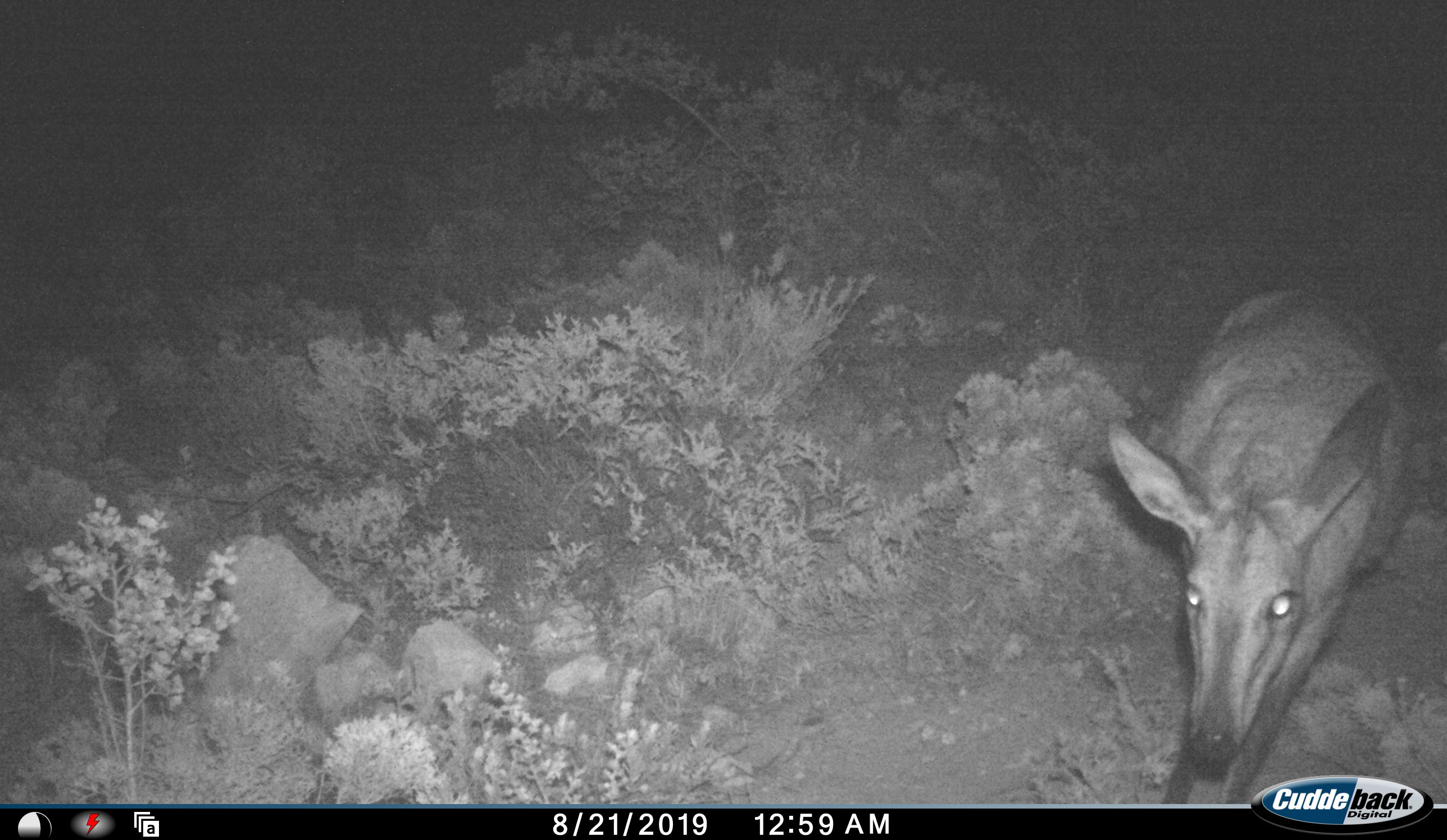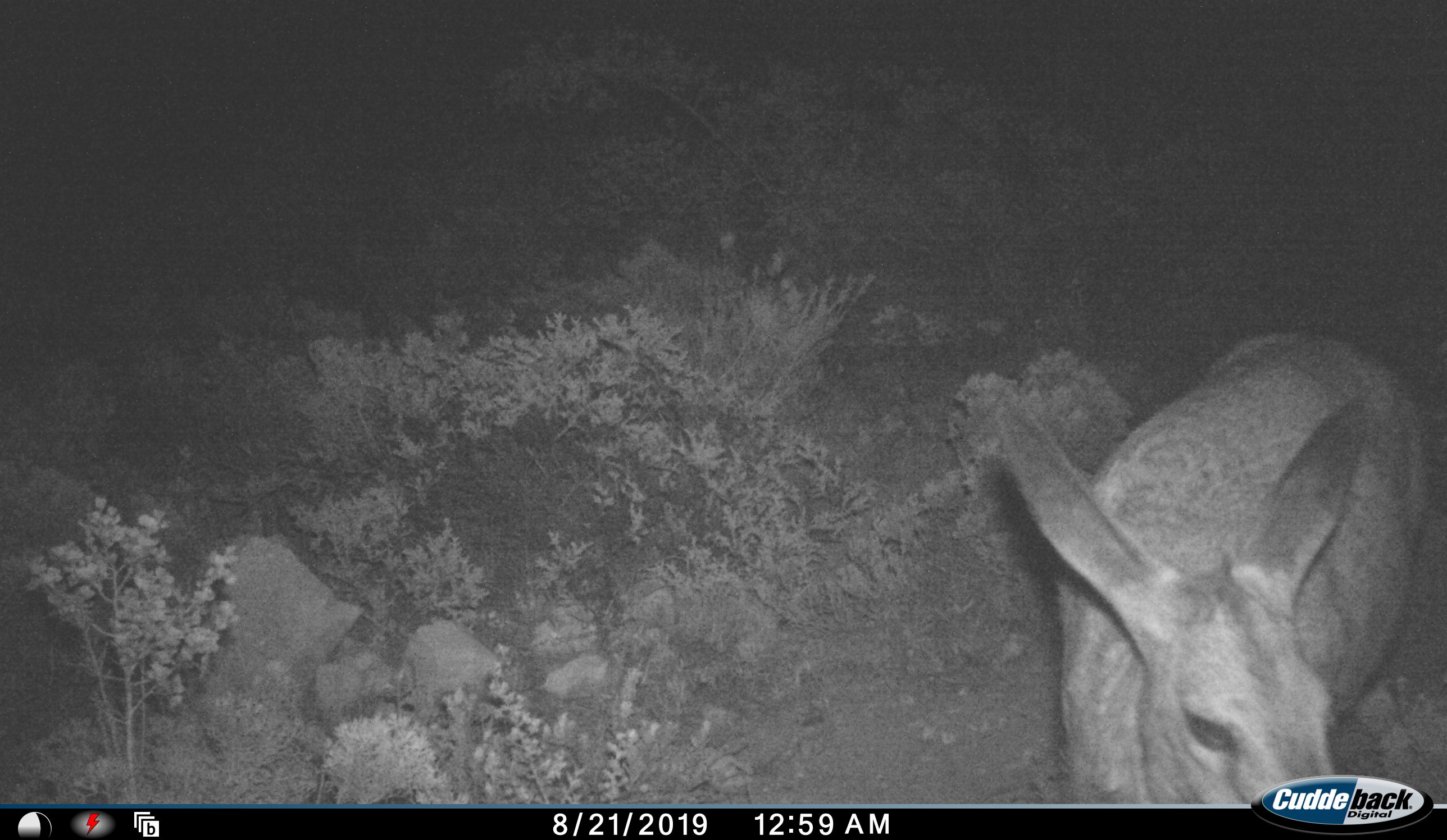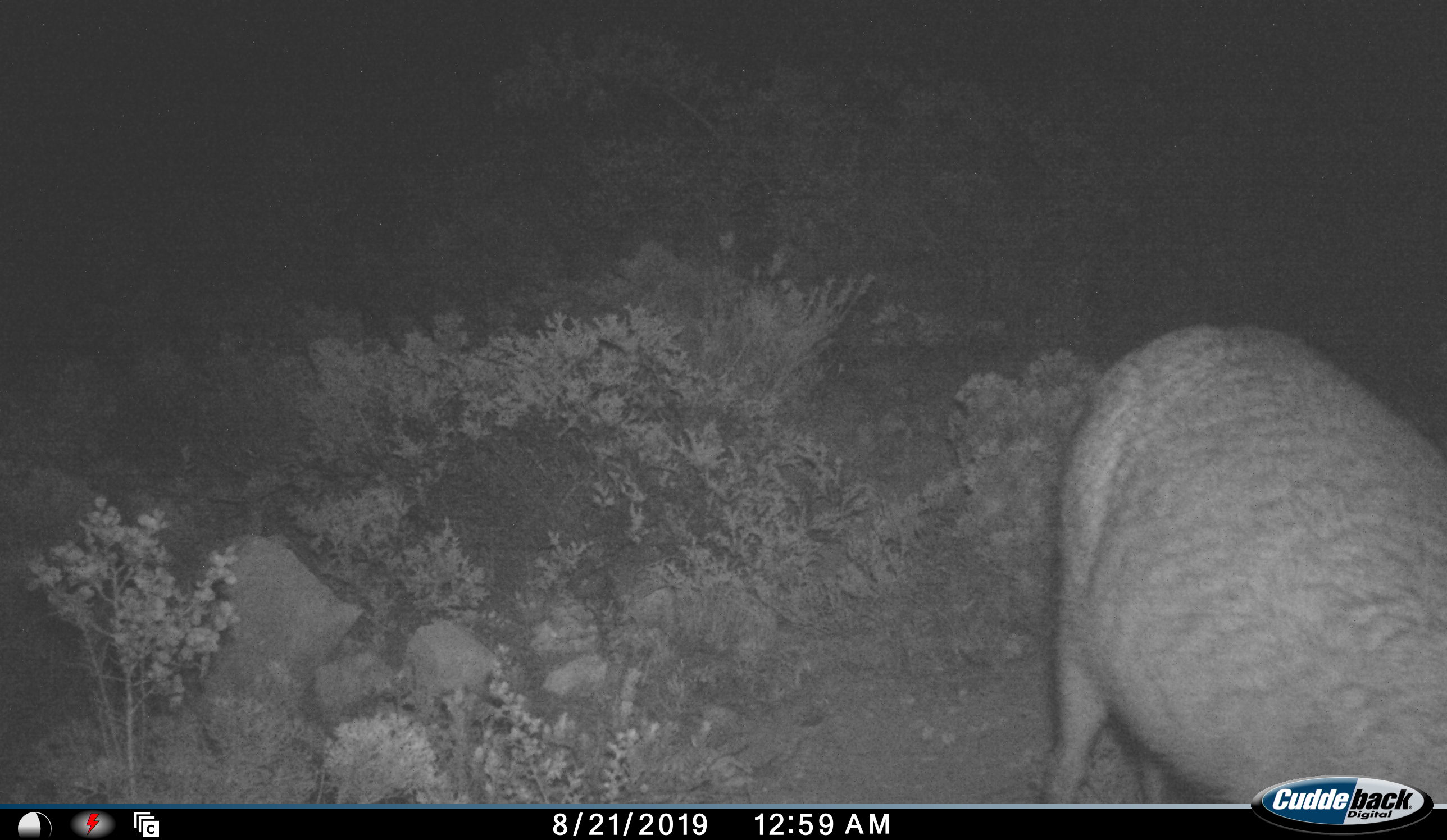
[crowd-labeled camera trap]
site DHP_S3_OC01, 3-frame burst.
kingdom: Animalia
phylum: Chordata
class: Mammalia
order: Artiodactyla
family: Bovidae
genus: Pelea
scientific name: Pelea capreolus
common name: grey rhebok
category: rhebokgrey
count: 1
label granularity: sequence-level